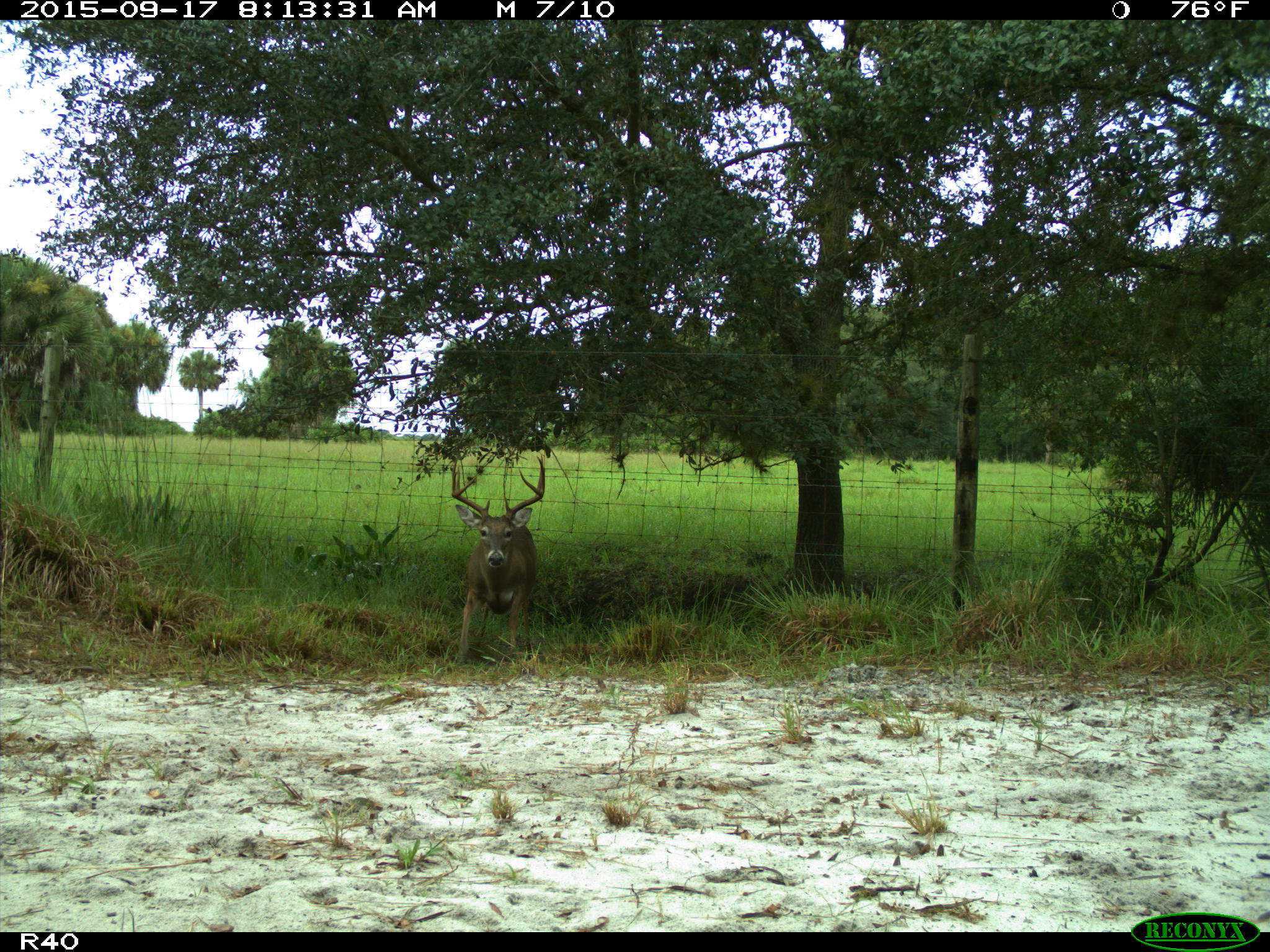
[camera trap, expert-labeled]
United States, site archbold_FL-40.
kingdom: Animalia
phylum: Chordata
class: Mammalia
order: Artiodactyla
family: Cervidae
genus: Odocoileus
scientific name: Odocoileus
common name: deer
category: unidentified deer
Unidentified deer (deer) (Odocoileus).